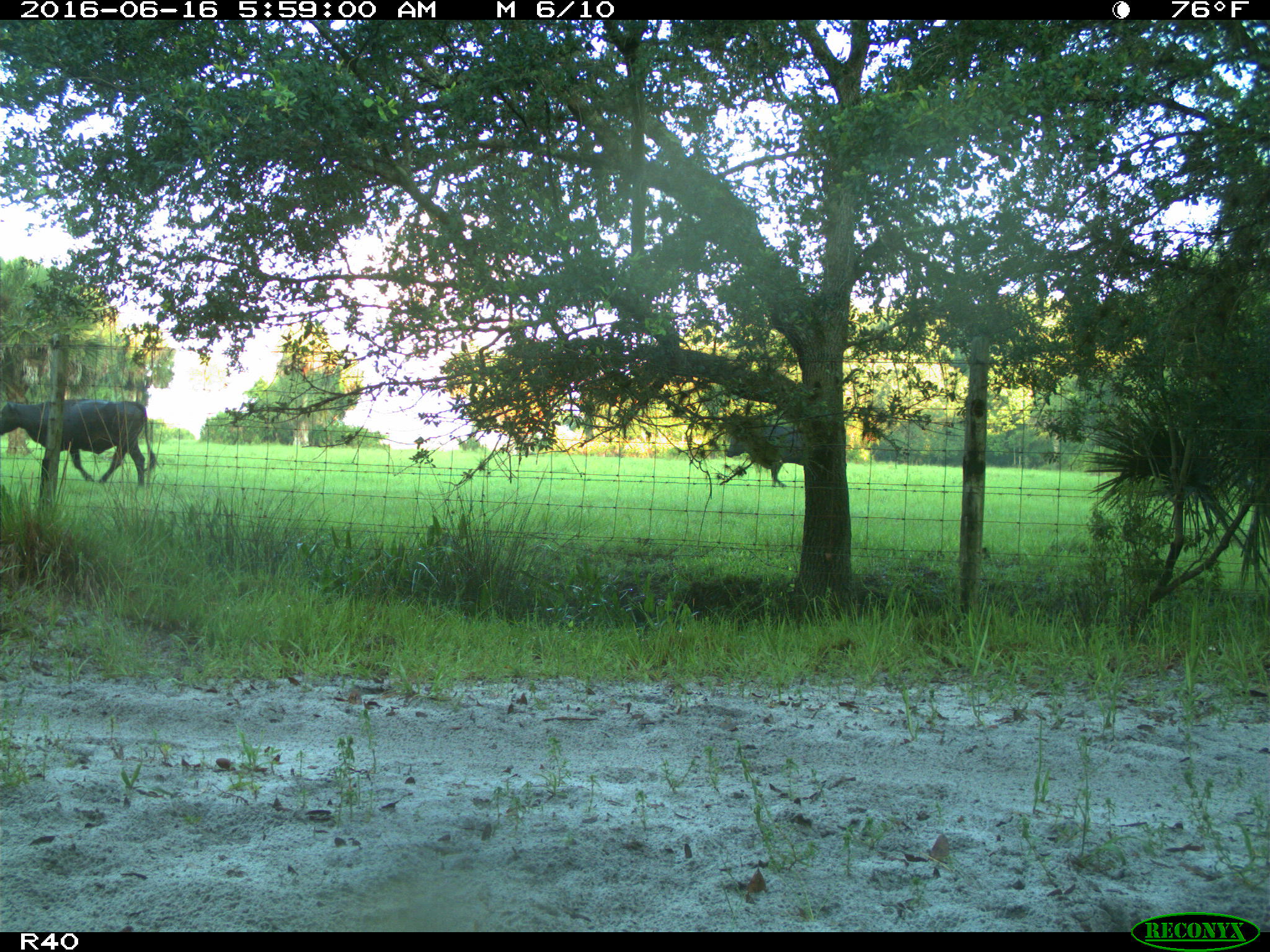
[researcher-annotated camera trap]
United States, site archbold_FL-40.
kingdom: Animalia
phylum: Chordata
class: Mammalia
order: Artiodactyla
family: Bovidae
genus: Bos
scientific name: Bos taurus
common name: domestic cow